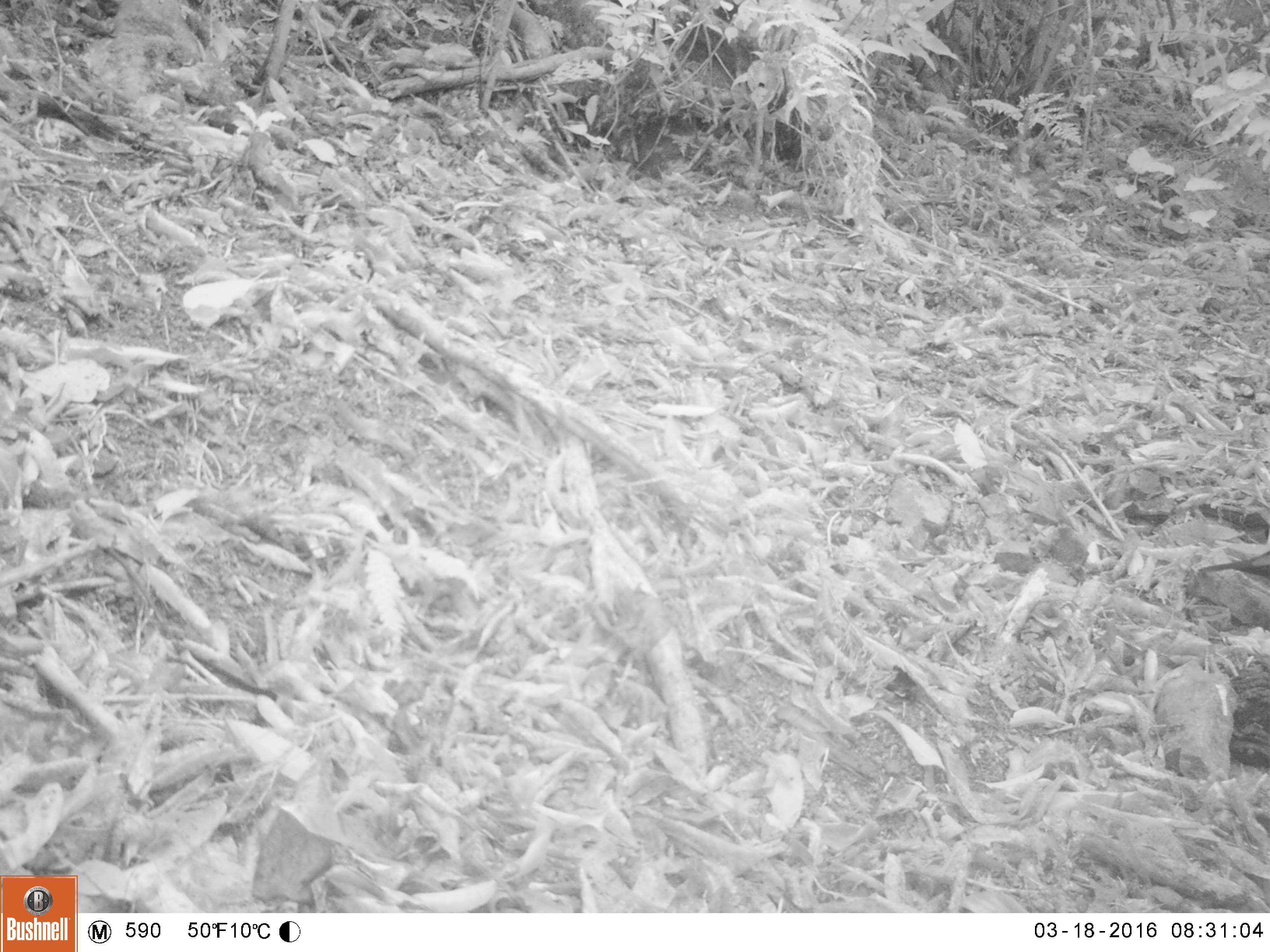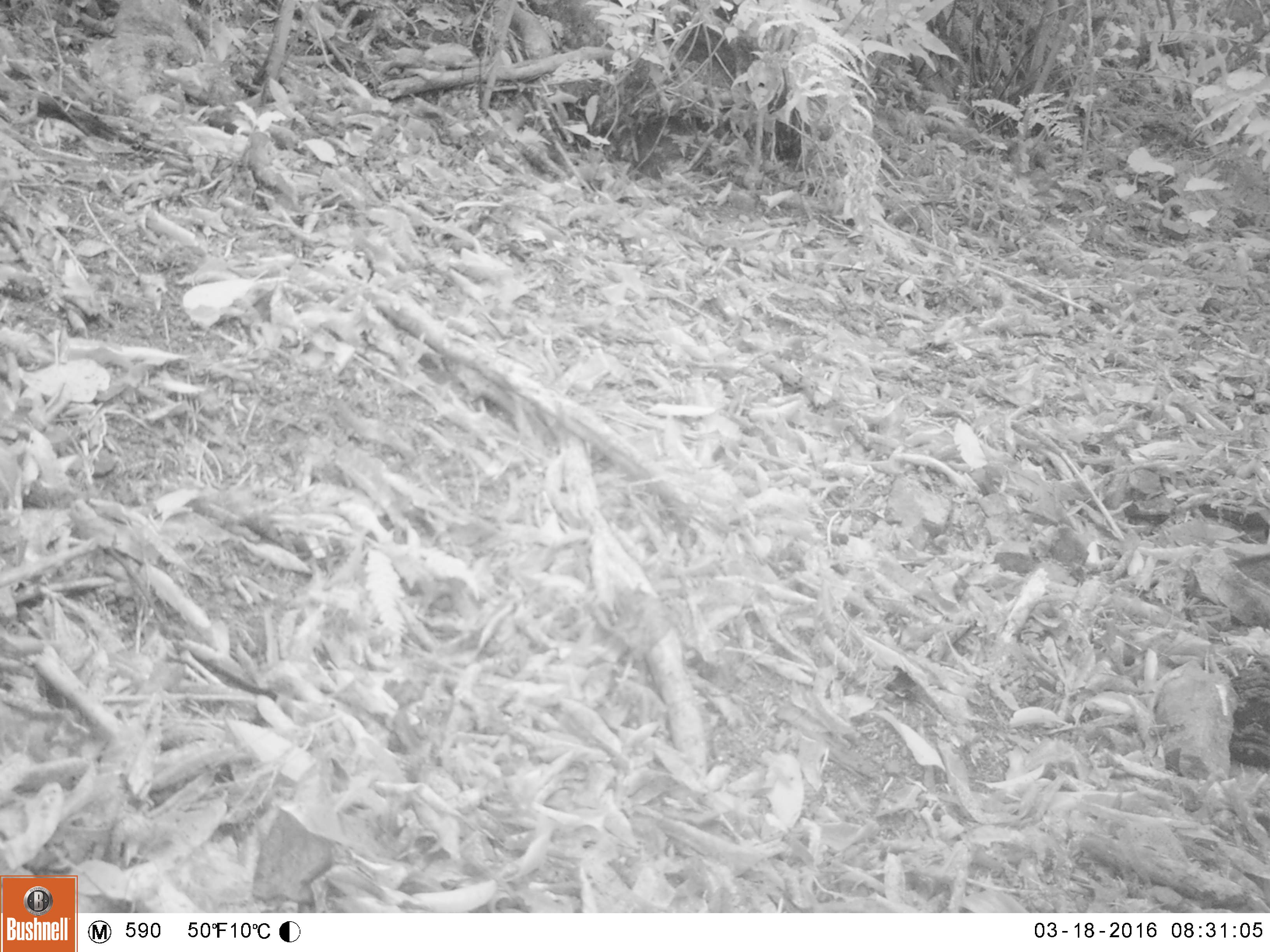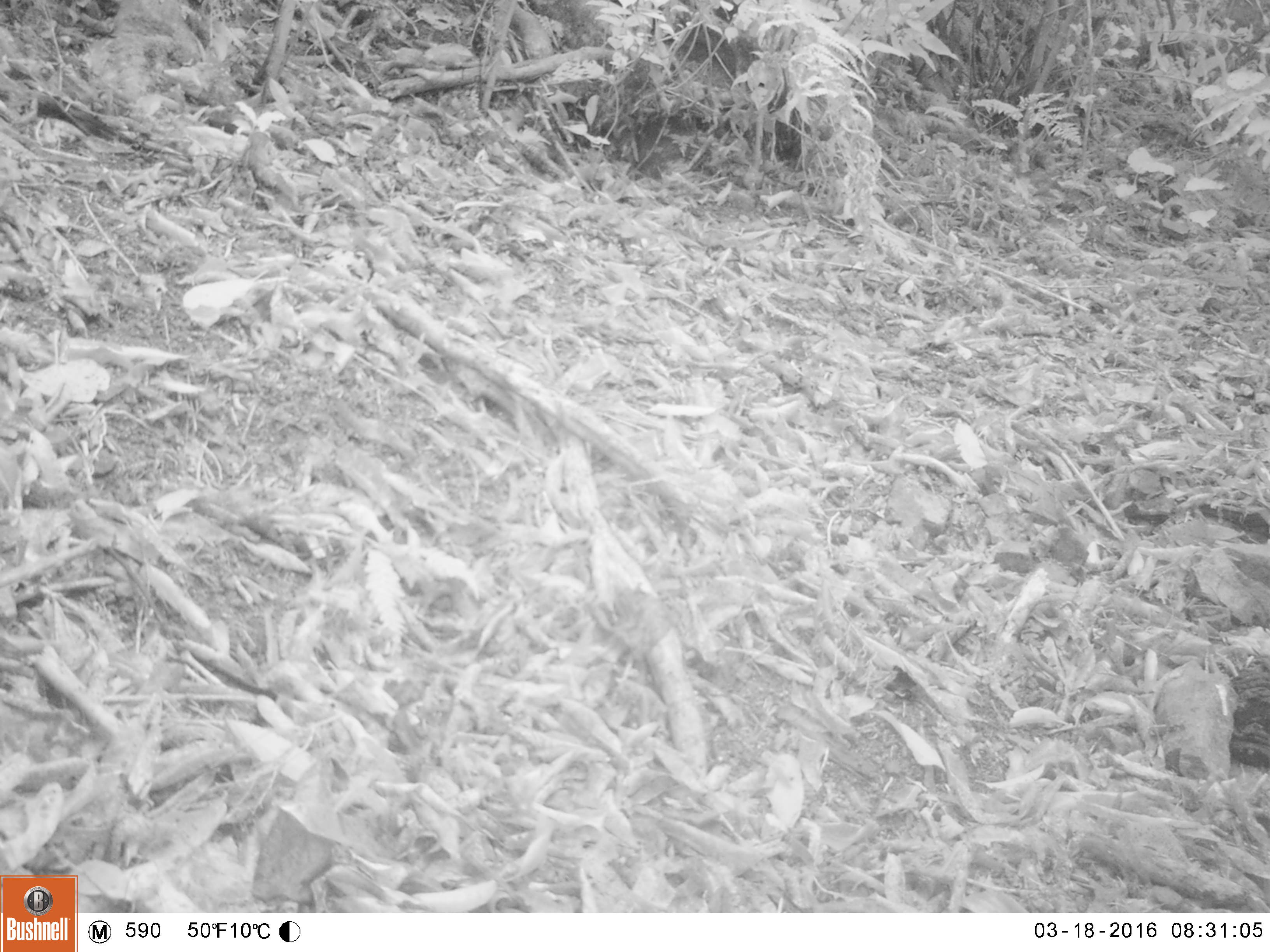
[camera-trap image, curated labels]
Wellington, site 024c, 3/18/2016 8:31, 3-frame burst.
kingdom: Animalia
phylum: Chordata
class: Aves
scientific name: Aves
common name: bird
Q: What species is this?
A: Bird (Aves).